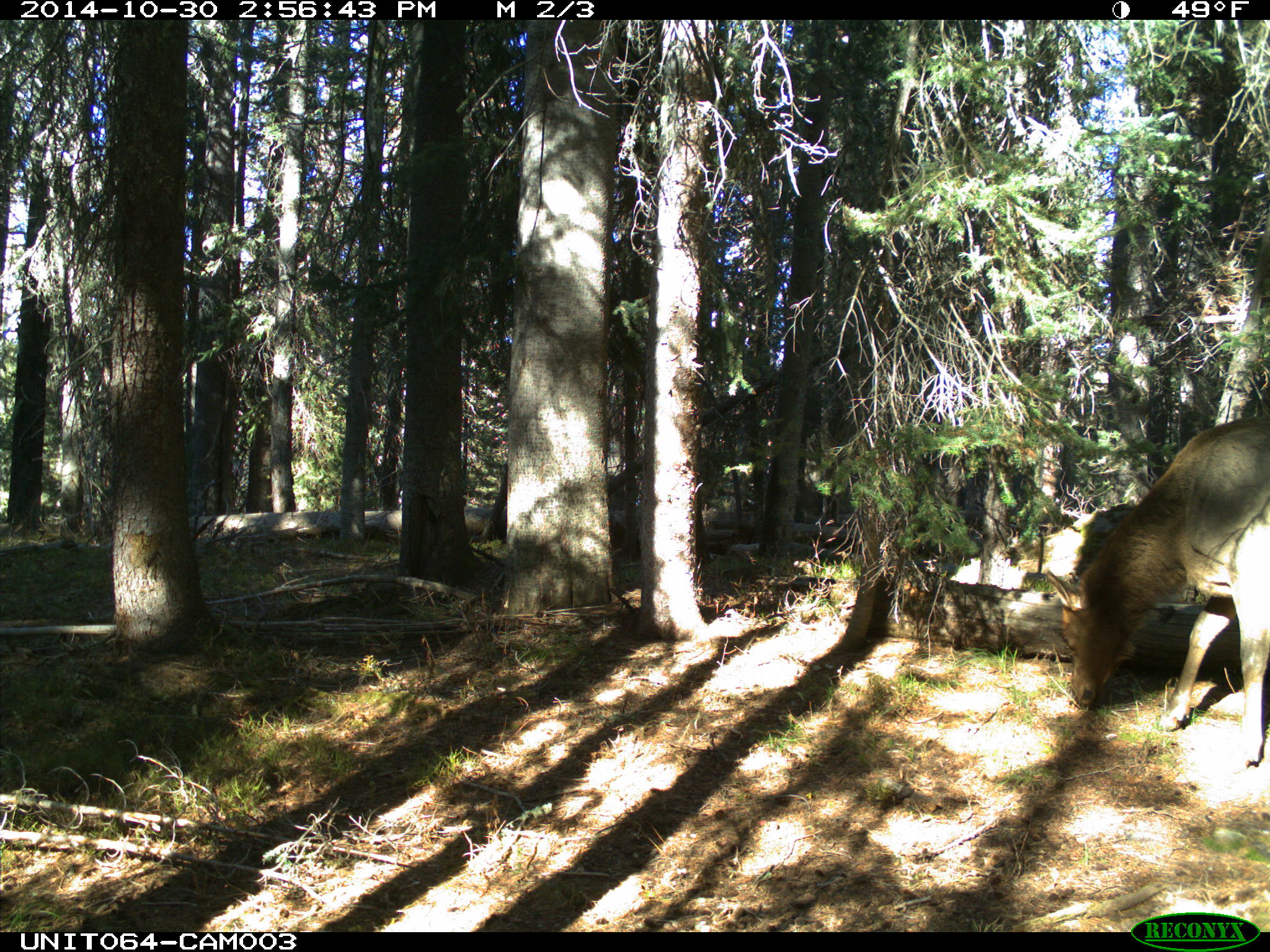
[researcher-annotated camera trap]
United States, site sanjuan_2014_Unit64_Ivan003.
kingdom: Animalia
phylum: Chordata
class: Mammalia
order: Artiodactyla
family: Cervidae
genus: Cervus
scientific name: Cervus elaphus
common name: red deer